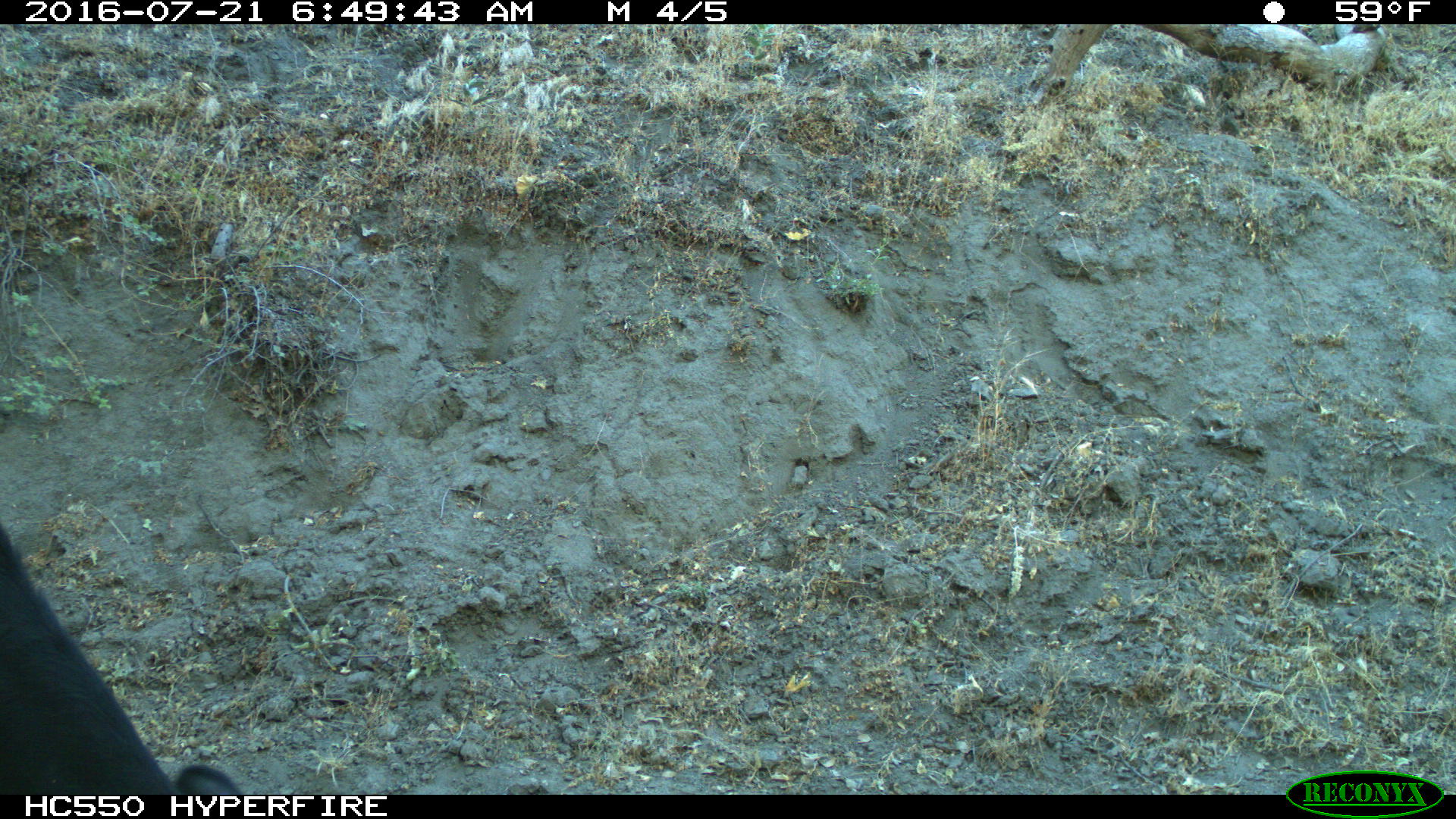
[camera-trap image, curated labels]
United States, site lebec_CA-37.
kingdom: Animalia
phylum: Chordata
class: Mammalia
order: Artiodactyla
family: Bovidae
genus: Bos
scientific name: Bos taurus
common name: domestic cow